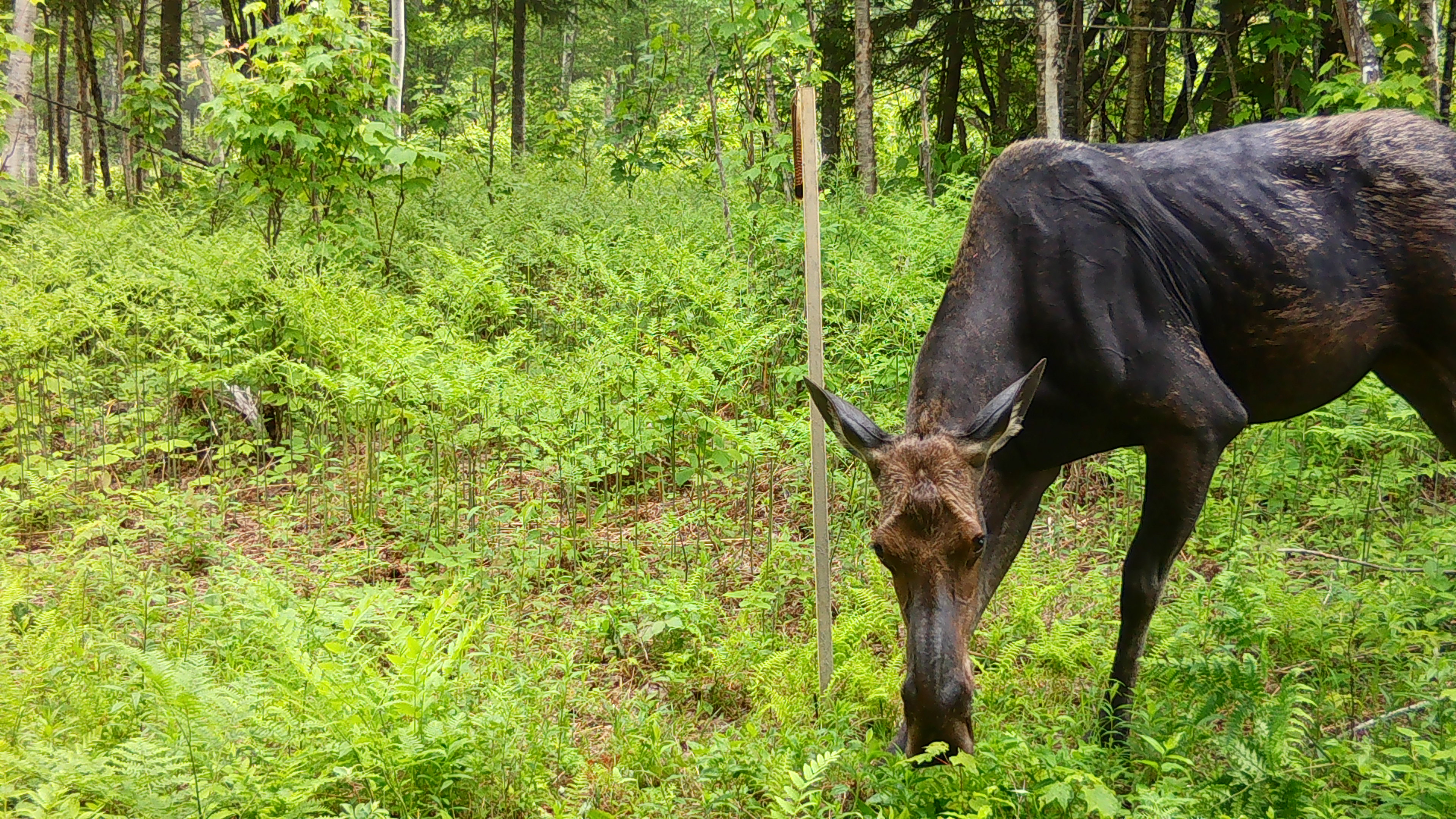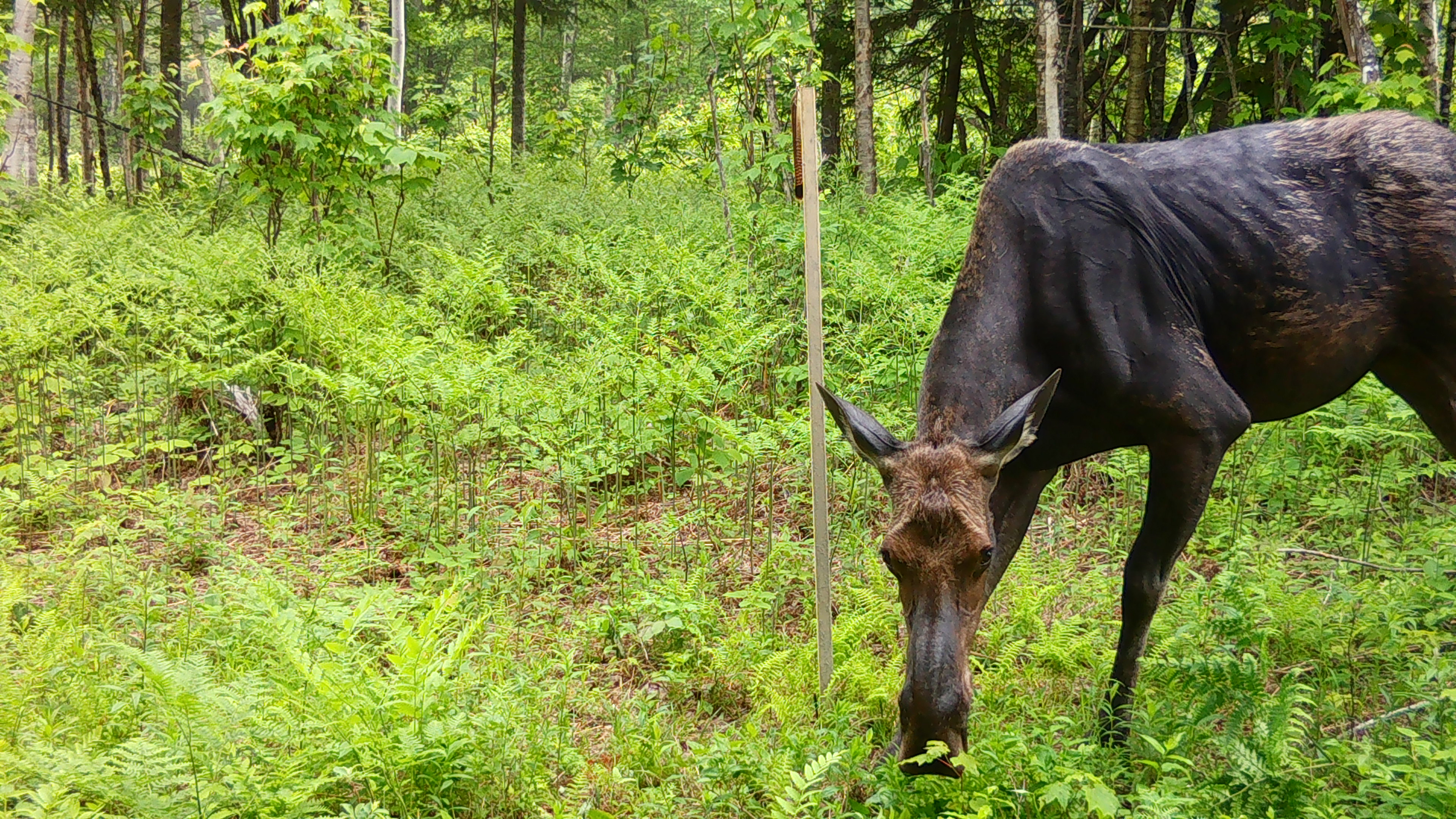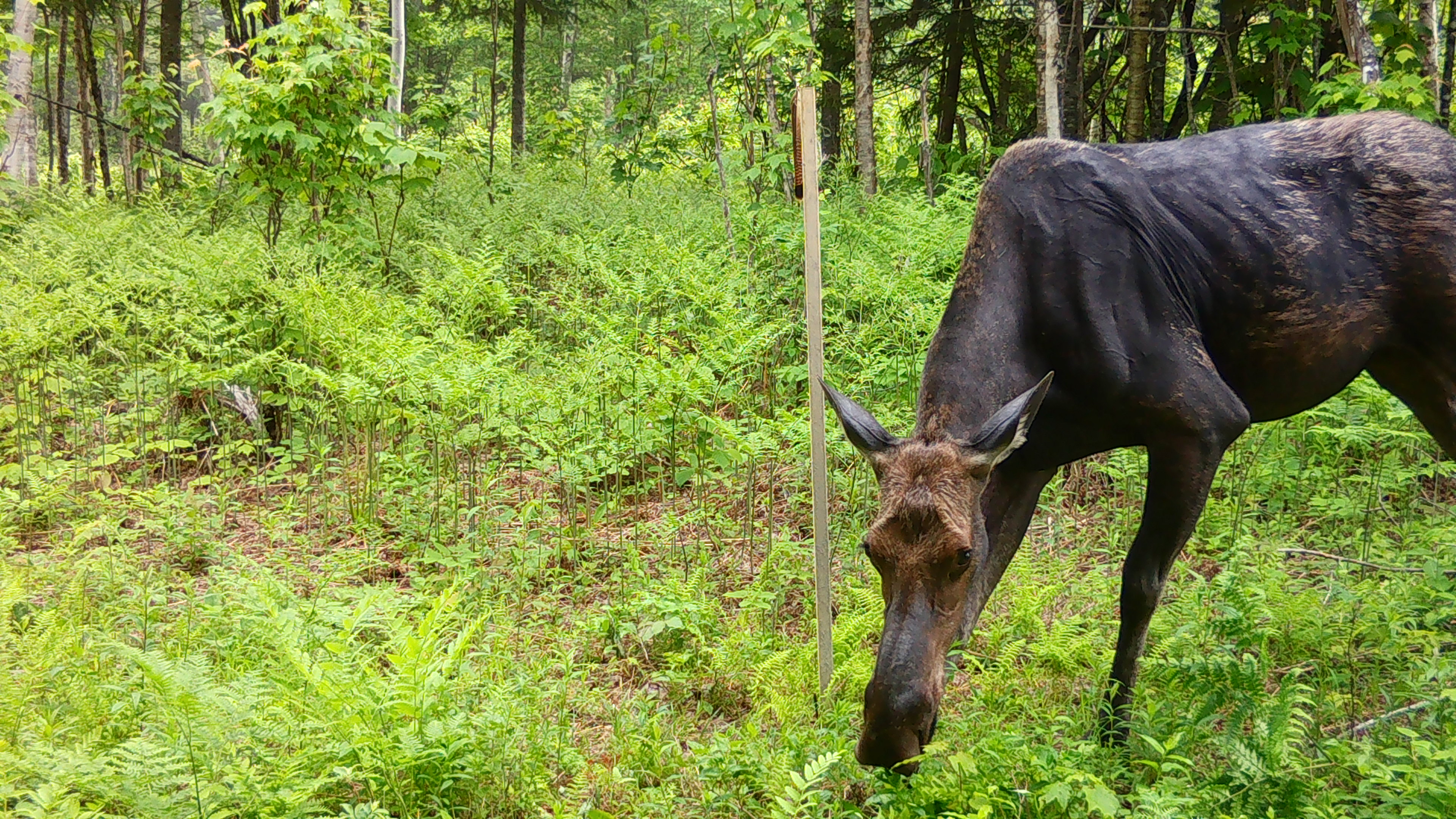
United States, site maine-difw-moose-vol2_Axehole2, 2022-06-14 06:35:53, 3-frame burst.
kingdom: Animalia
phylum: Chordata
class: Mammalia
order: Artiodactyla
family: Cervidae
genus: Alces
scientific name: Alces alces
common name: moose